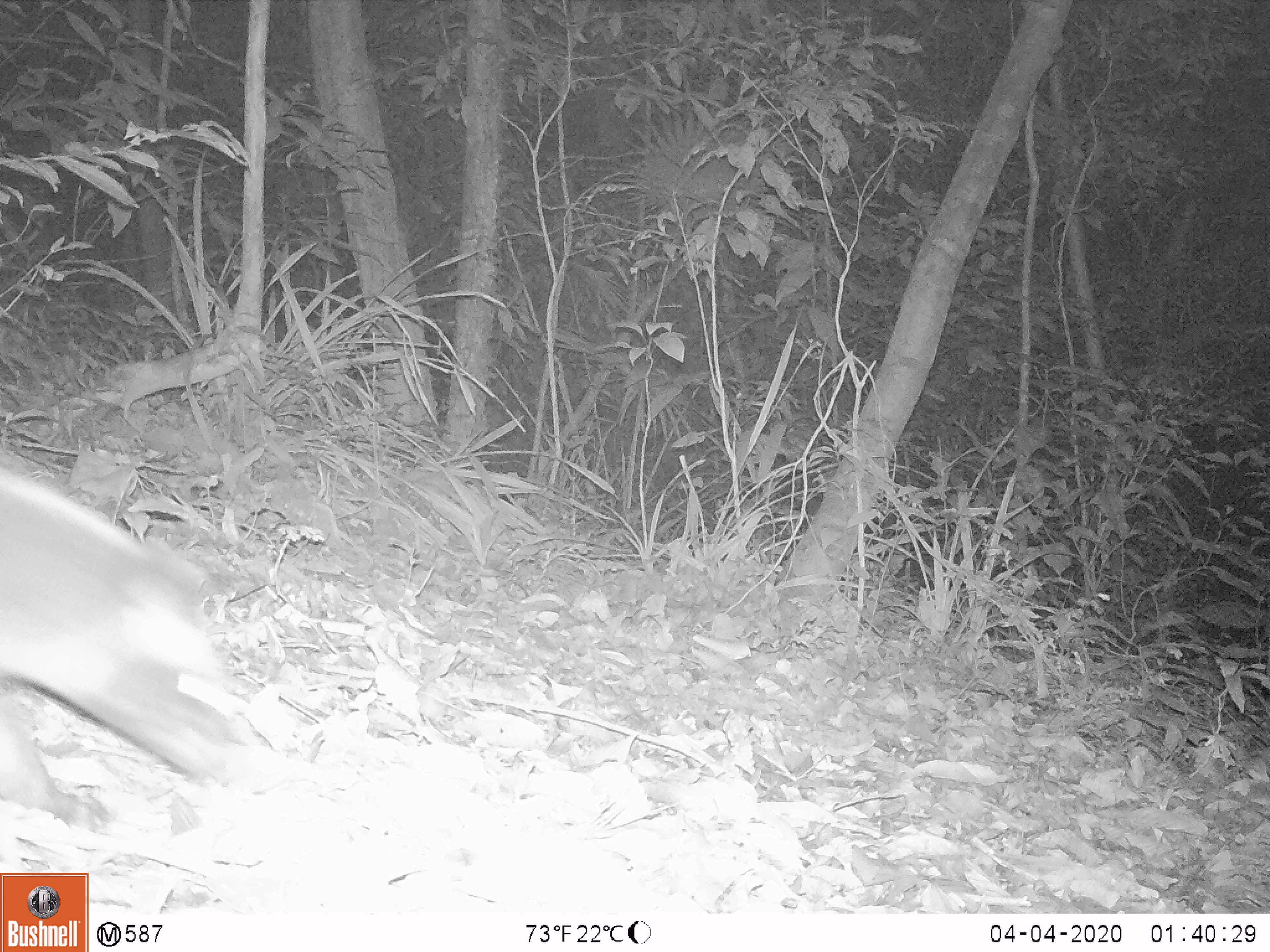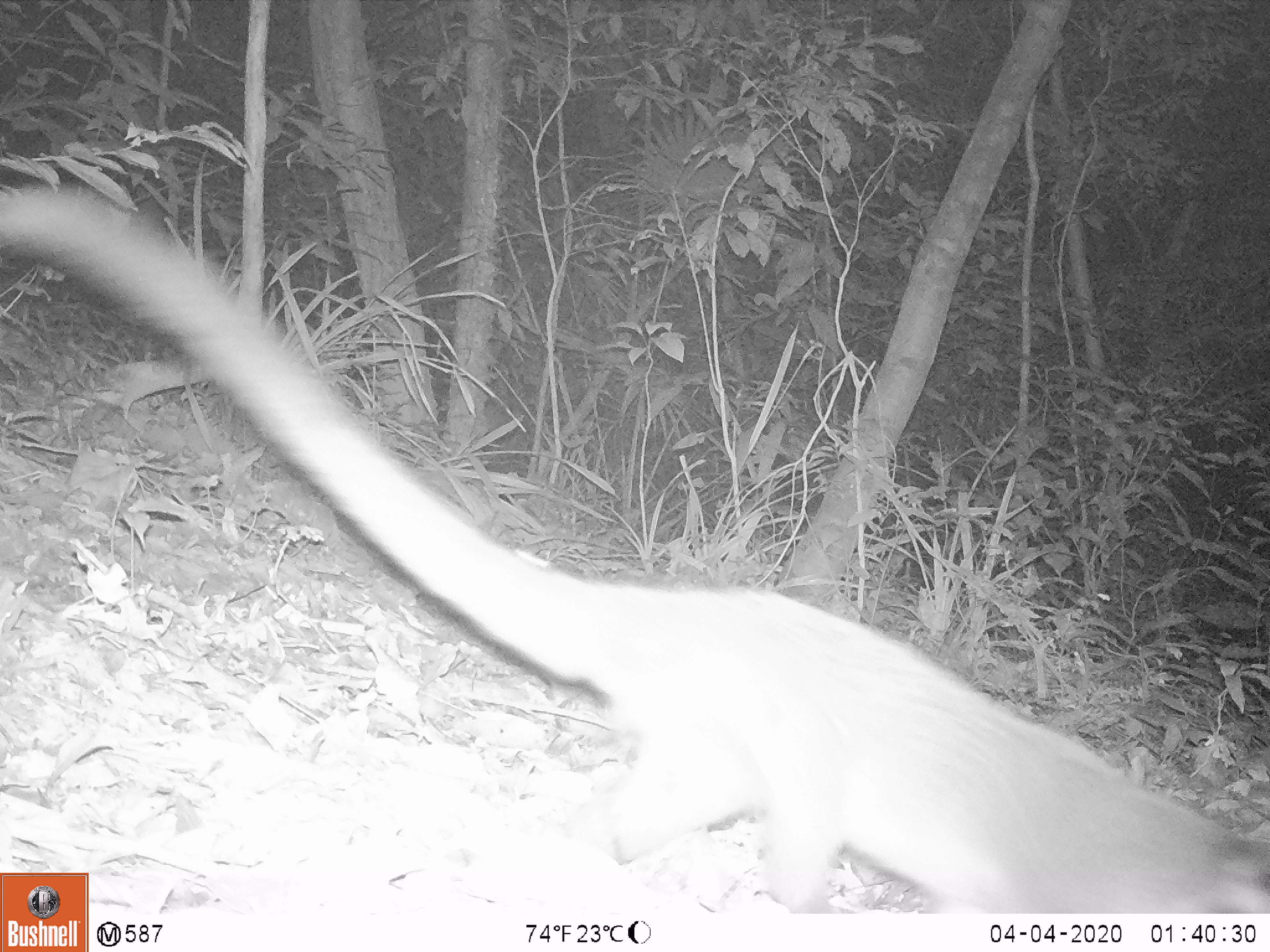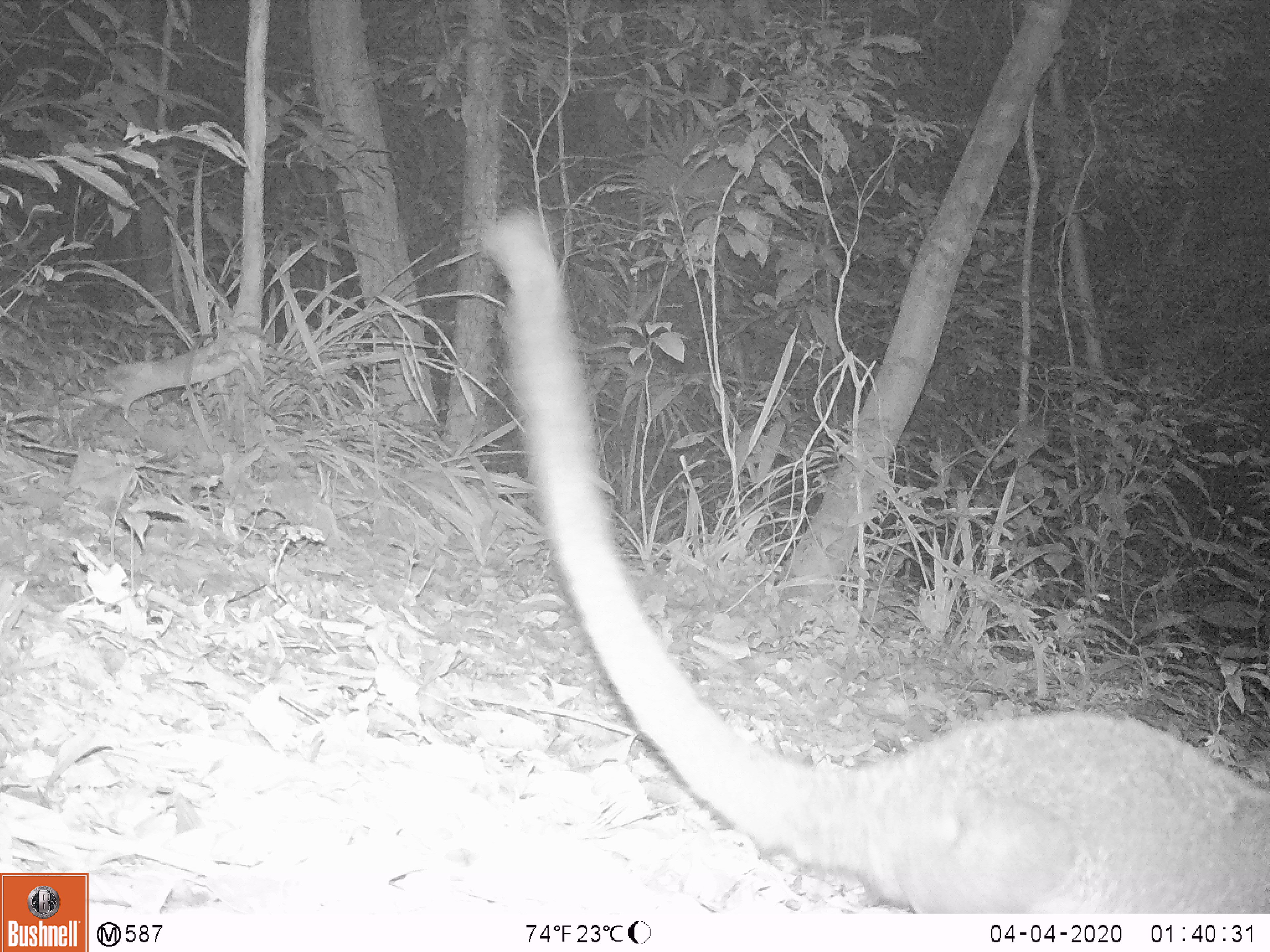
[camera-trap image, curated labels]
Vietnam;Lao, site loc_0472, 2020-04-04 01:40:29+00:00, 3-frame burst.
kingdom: Animalia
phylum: Chordata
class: Mammalia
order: Carnivora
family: Viverridae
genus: Paguma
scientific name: Paguma larvata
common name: masked palm civet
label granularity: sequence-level